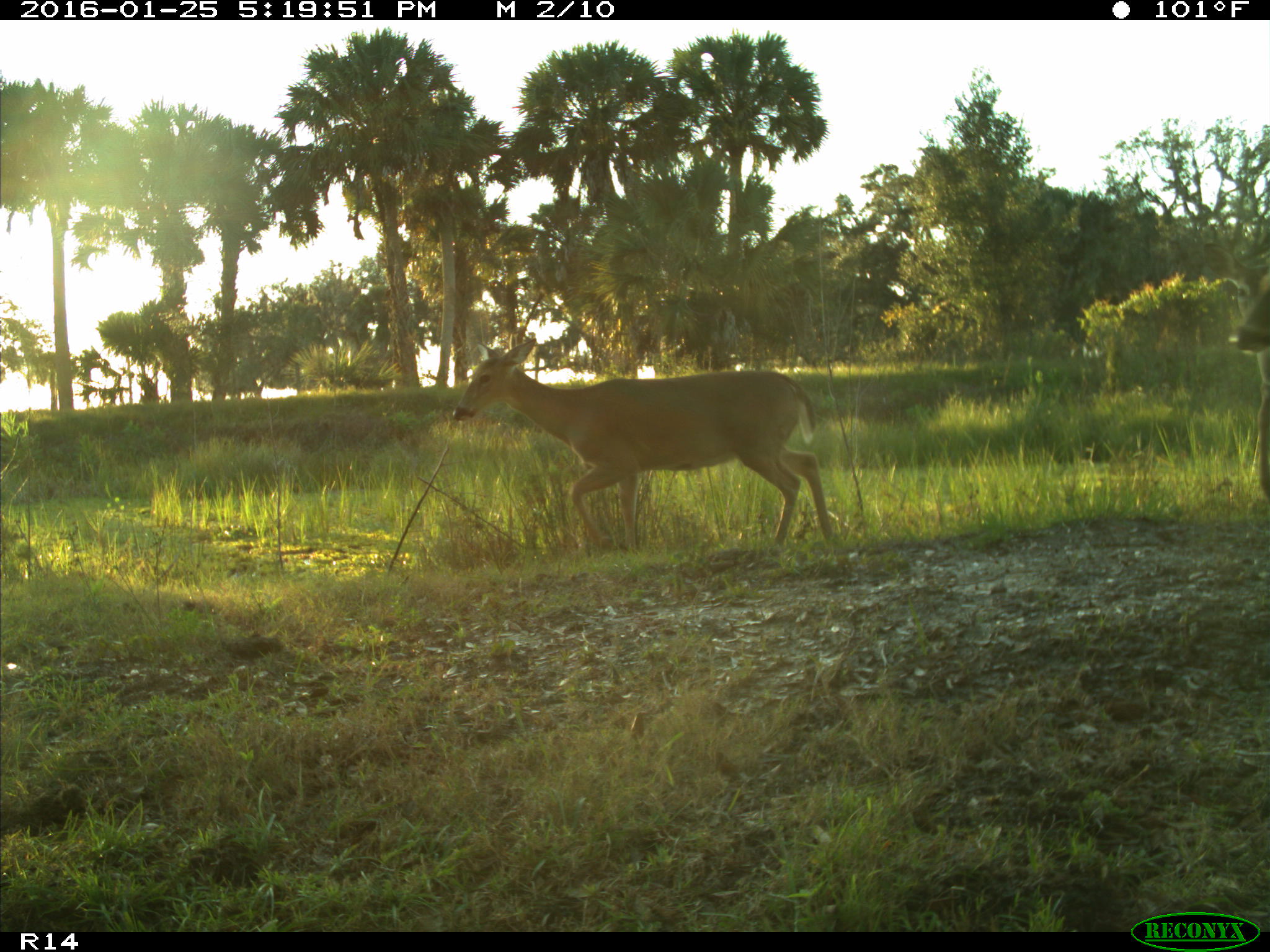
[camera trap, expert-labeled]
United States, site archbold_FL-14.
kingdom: Animalia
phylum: Chordata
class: Mammalia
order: Artiodactyla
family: Cervidae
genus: Odocoileus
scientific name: Odocoileus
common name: deer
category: unidentified deer